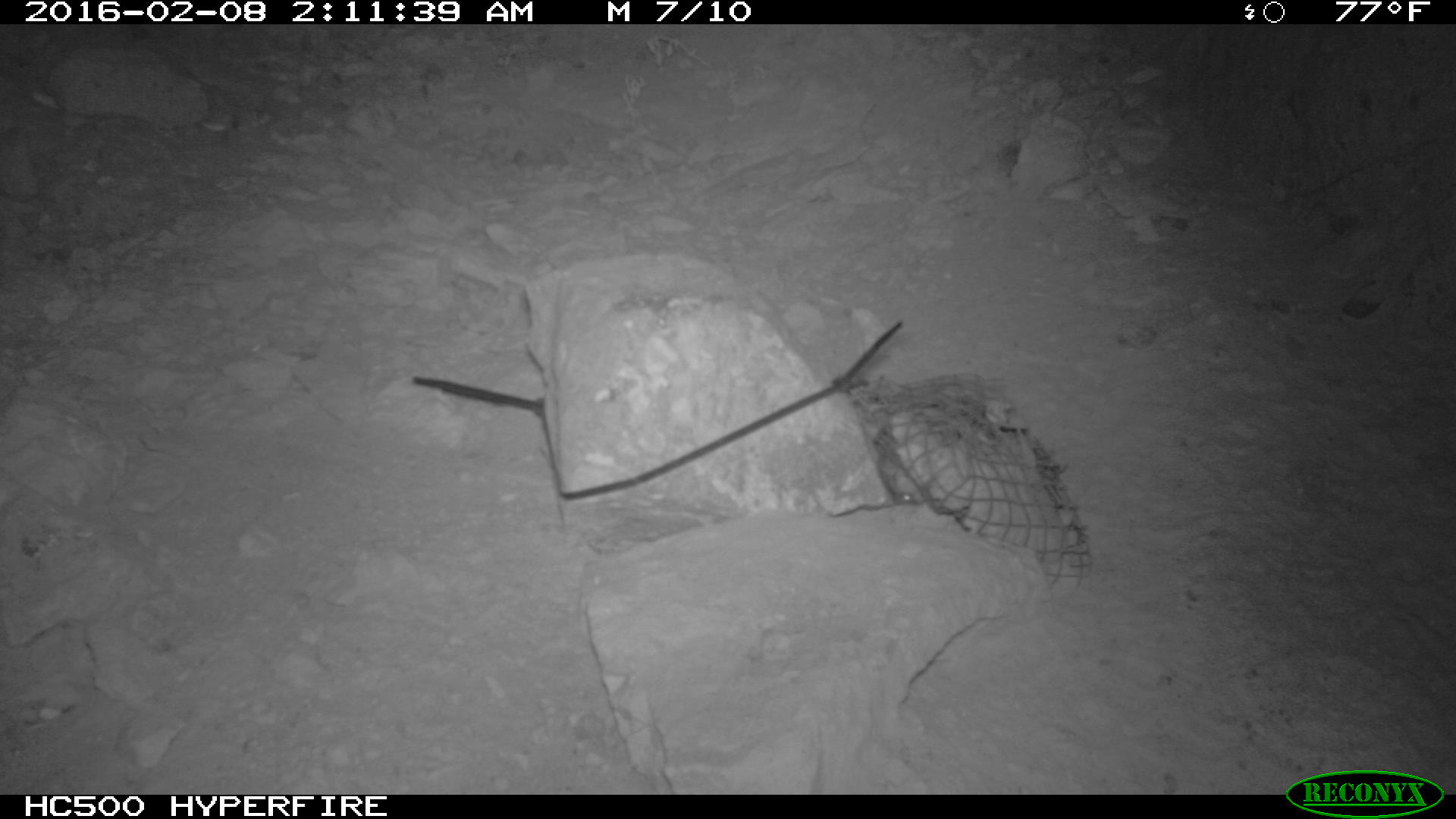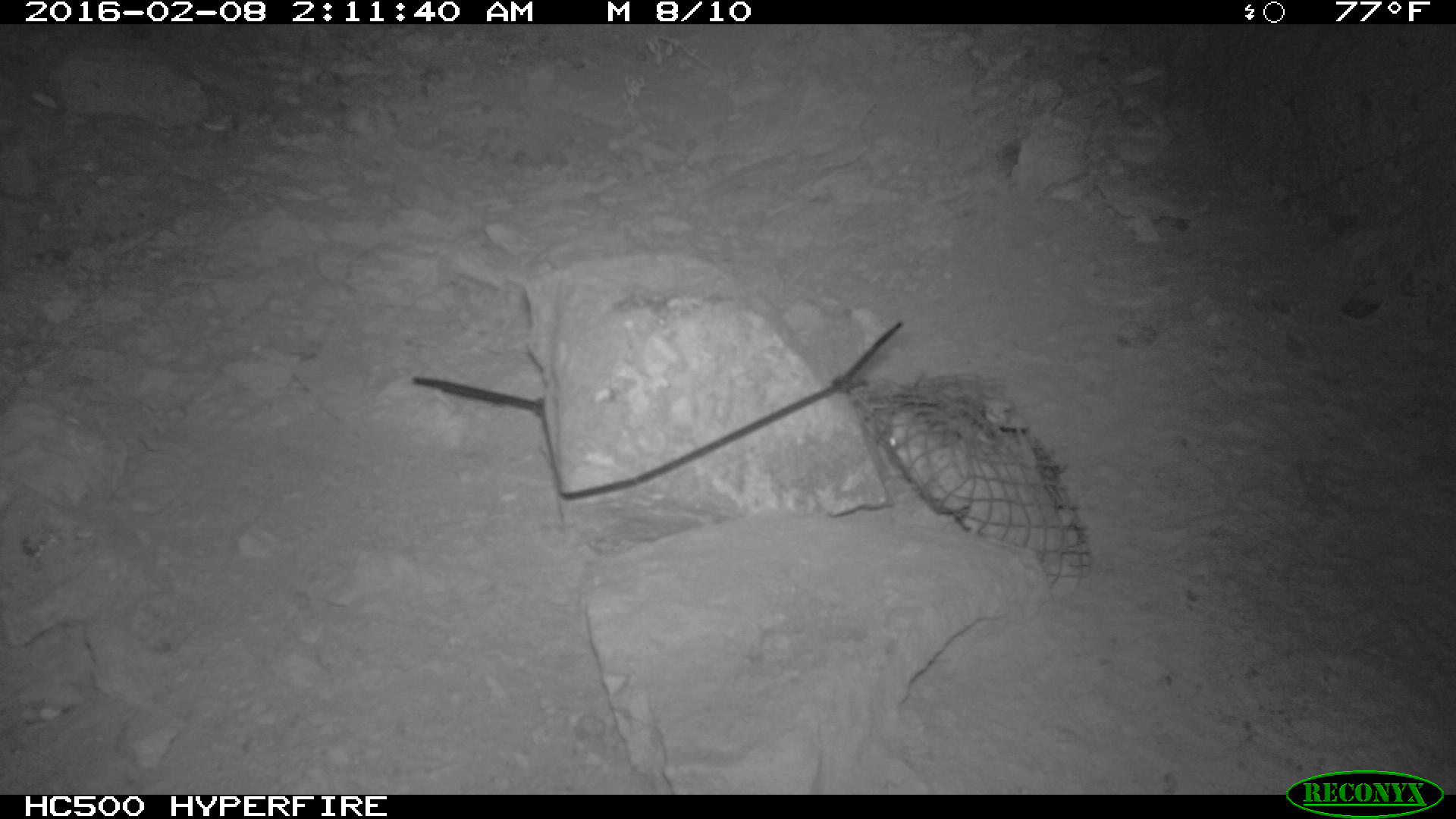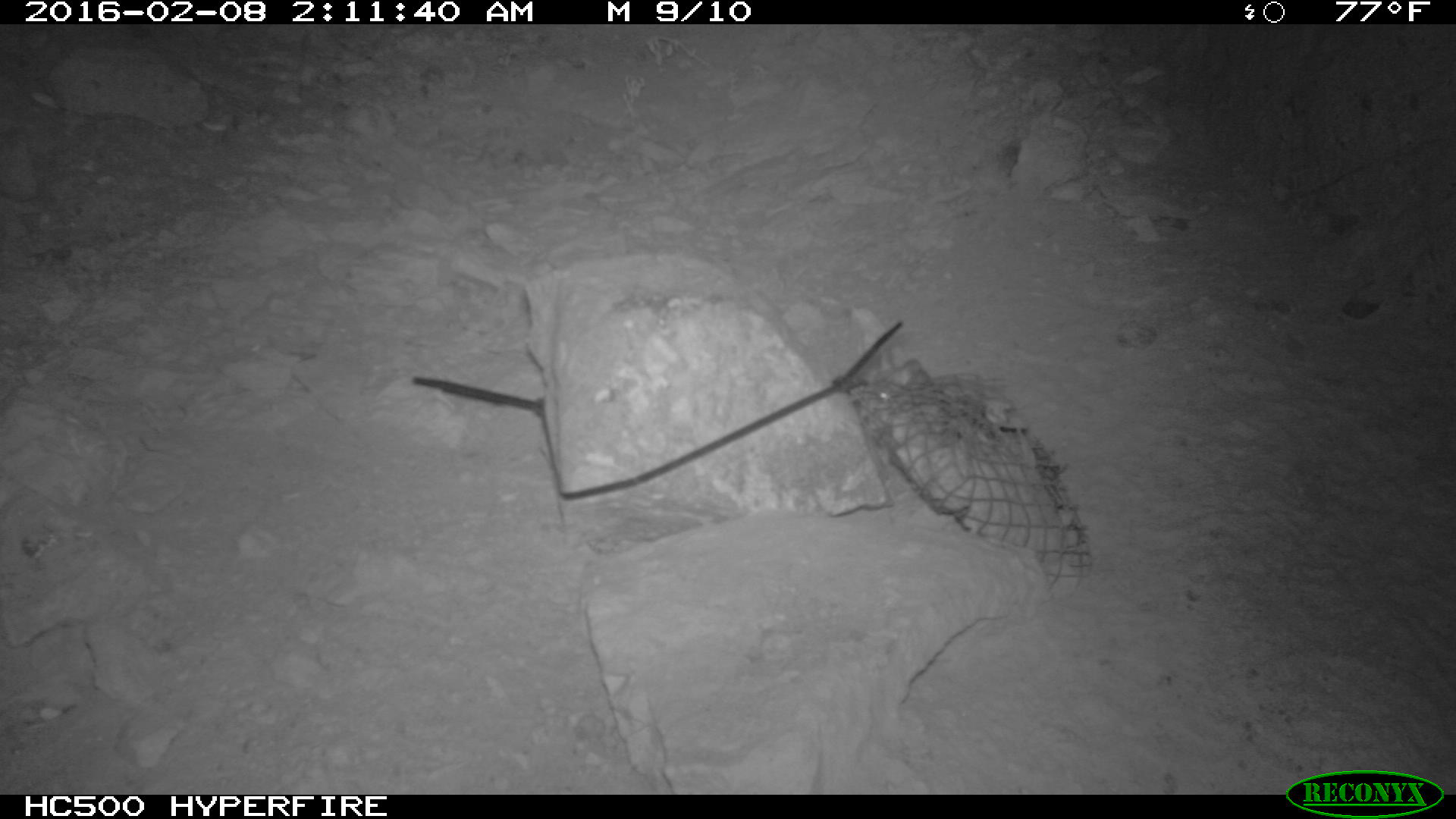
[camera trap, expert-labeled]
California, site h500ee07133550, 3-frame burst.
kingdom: Animalia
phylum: Chordata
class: Mammalia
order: Rodentia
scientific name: Rodentia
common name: rodent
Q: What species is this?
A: Rodent (Rodentia).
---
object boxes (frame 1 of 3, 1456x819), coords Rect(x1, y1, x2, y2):
rodent: Rect(872, 444, 926, 507)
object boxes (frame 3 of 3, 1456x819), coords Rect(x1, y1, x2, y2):
rodent: Rect(873, 347, 931, 403)